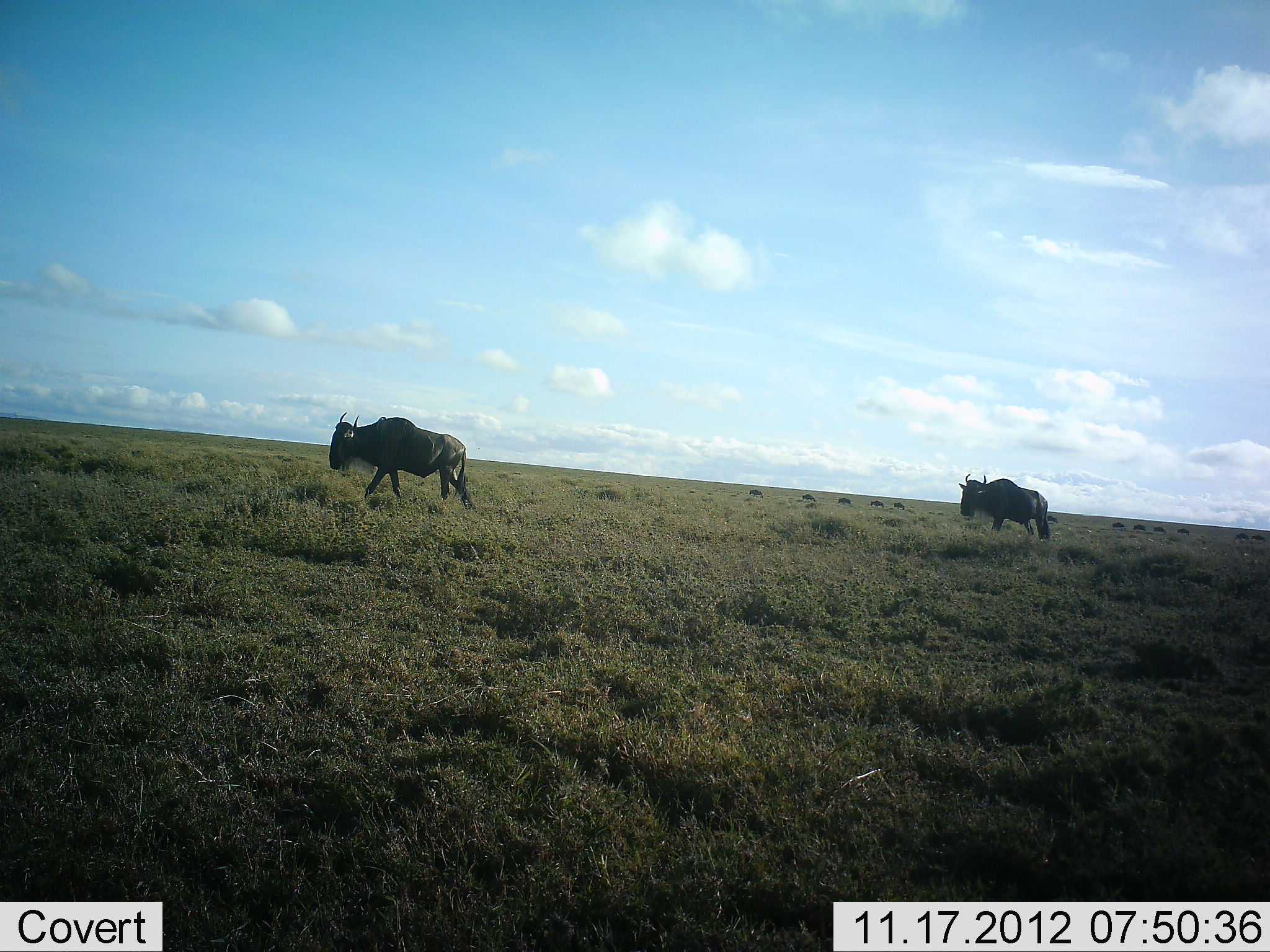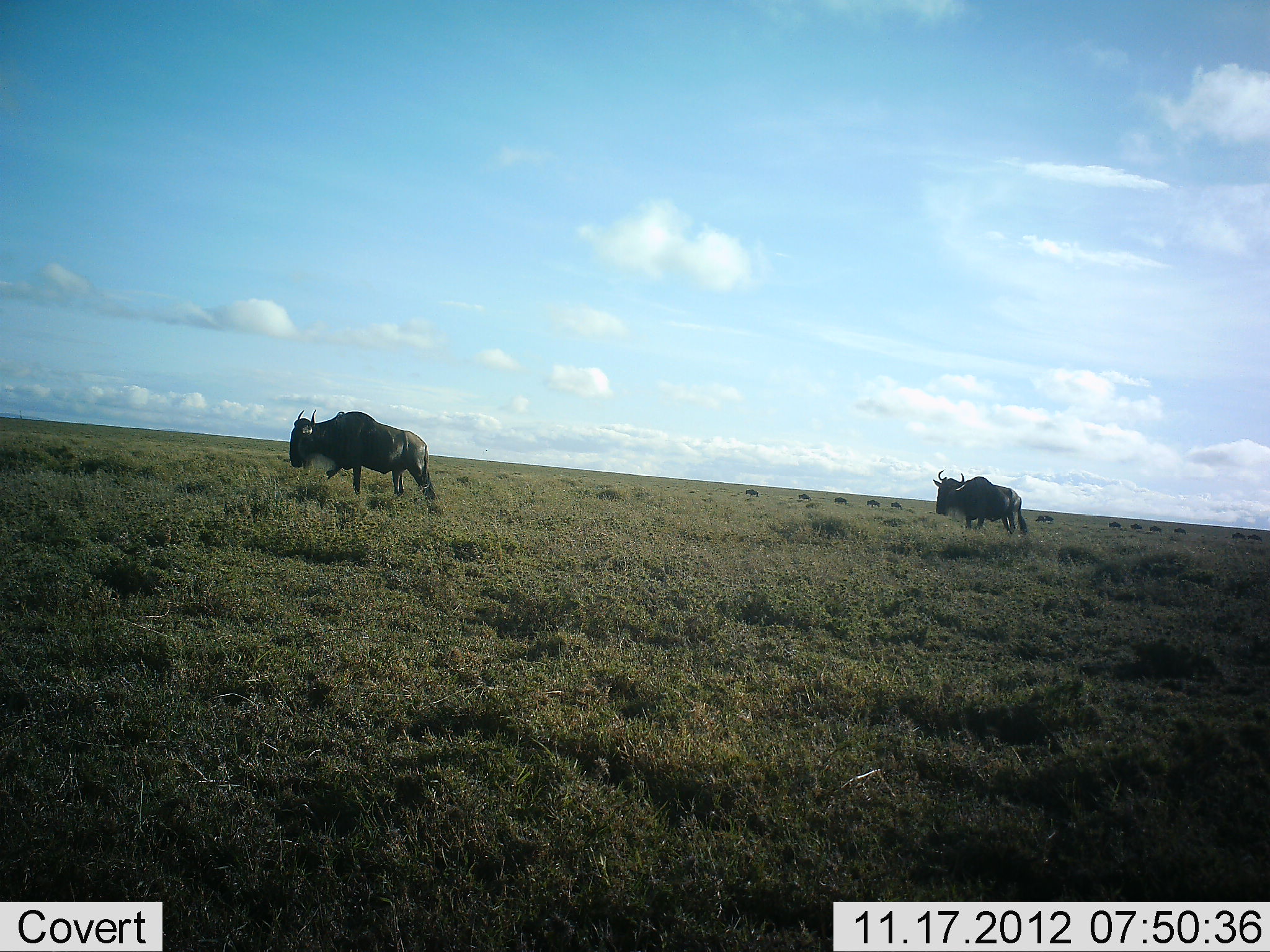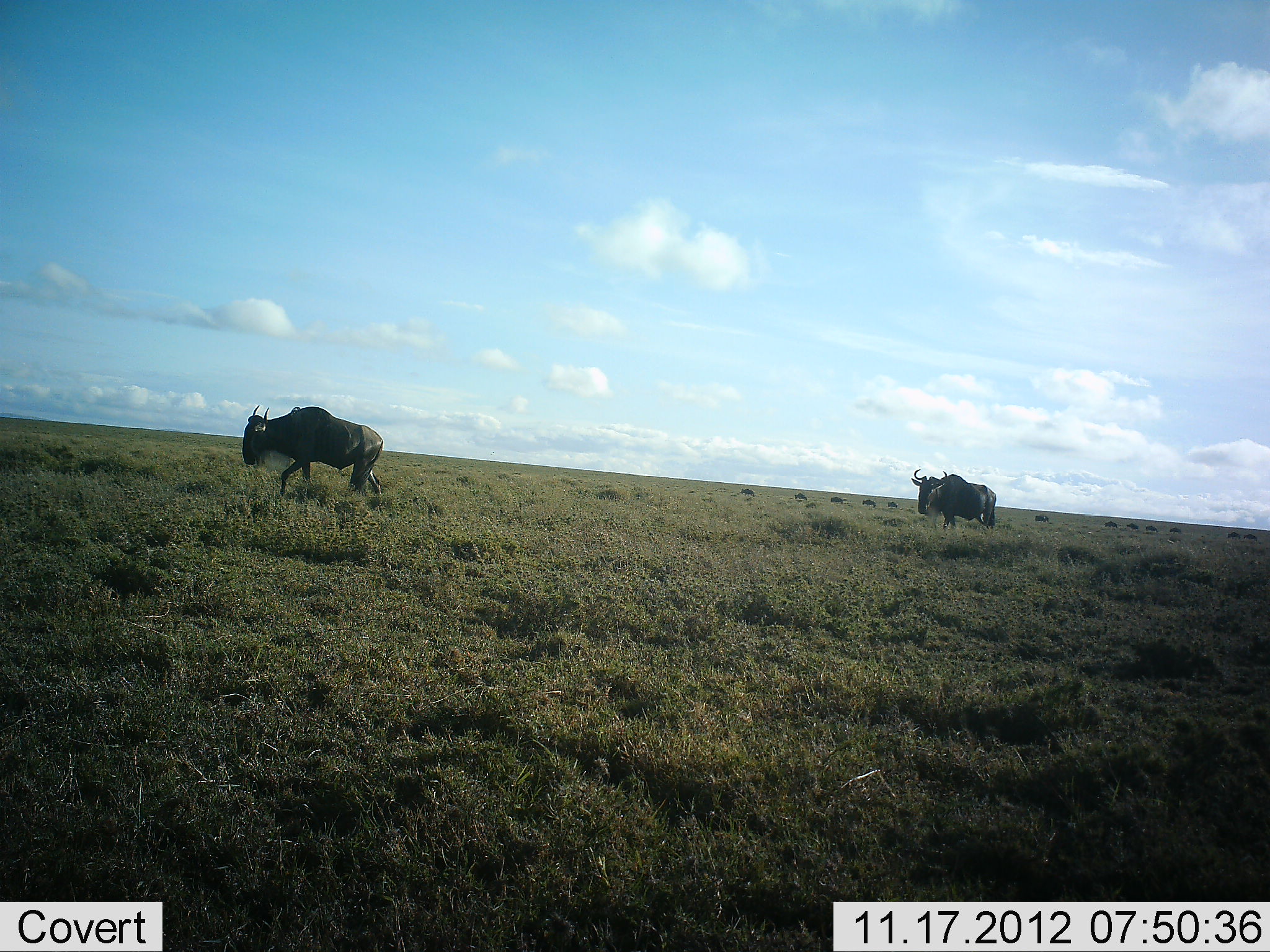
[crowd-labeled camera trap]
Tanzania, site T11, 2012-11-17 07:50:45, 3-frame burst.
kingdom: Animalia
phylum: Chordata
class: Mammalia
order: Artiodactyla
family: Bovidae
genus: Connochaetes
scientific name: Connochaetes taurinus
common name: blue wildebeest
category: wildebeest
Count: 11-50.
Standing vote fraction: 0%.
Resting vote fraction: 0%.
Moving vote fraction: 90%.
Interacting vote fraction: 0%.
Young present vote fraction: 0%.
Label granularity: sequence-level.